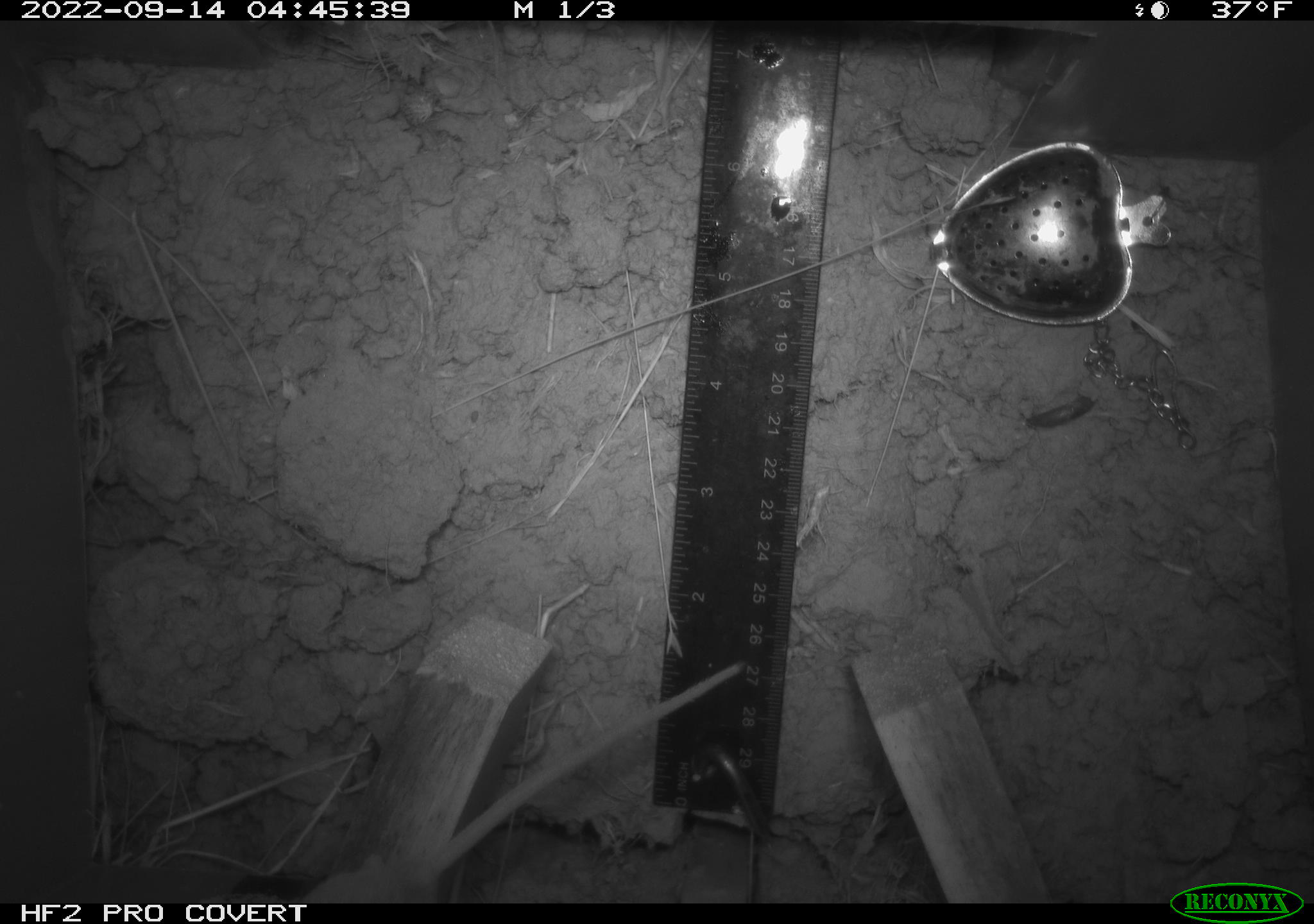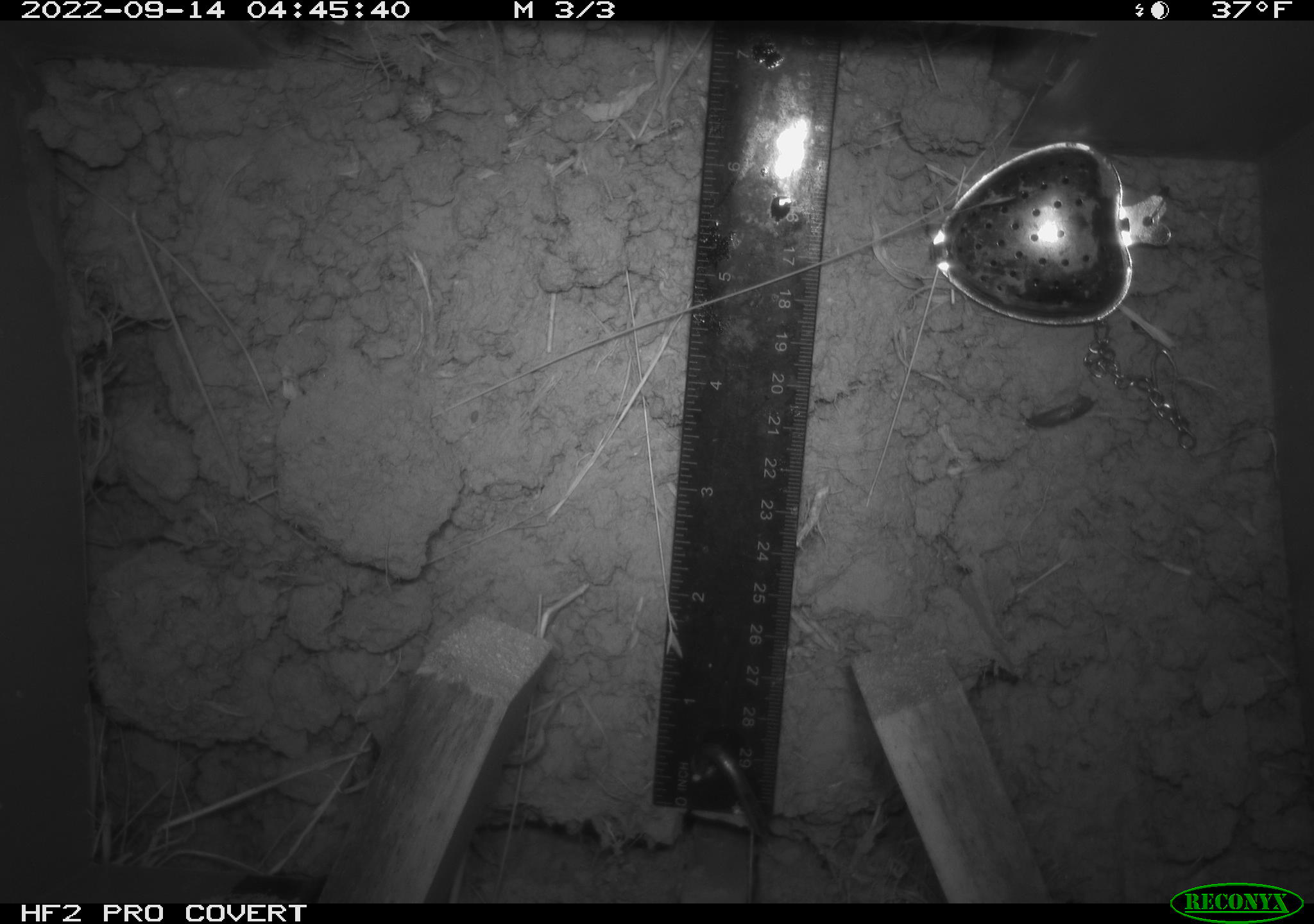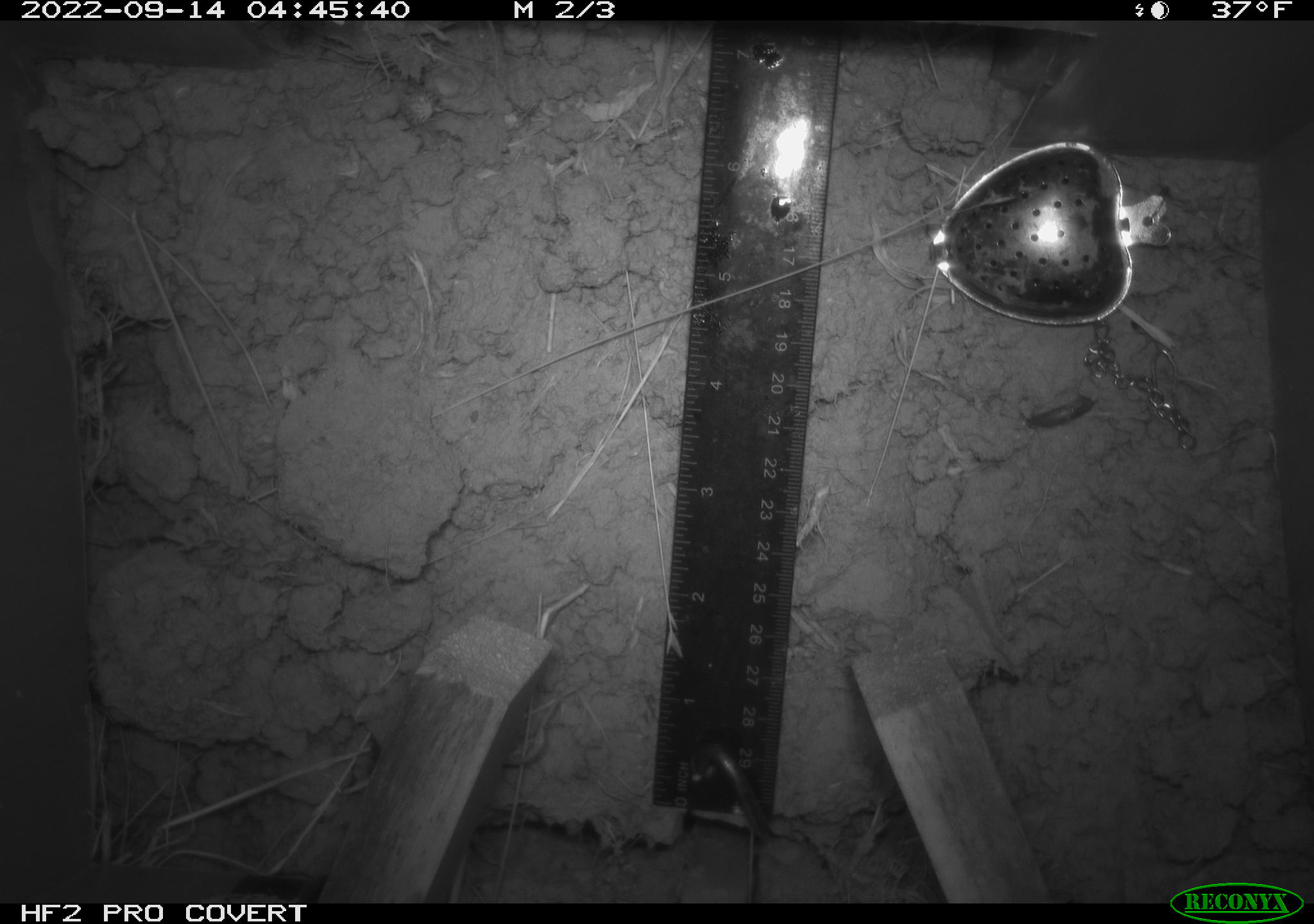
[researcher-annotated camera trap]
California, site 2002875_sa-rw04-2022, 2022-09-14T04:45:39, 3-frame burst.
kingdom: Animalia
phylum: Chordata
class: Mammalia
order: Rodentia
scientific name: Rodentia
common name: mouse species